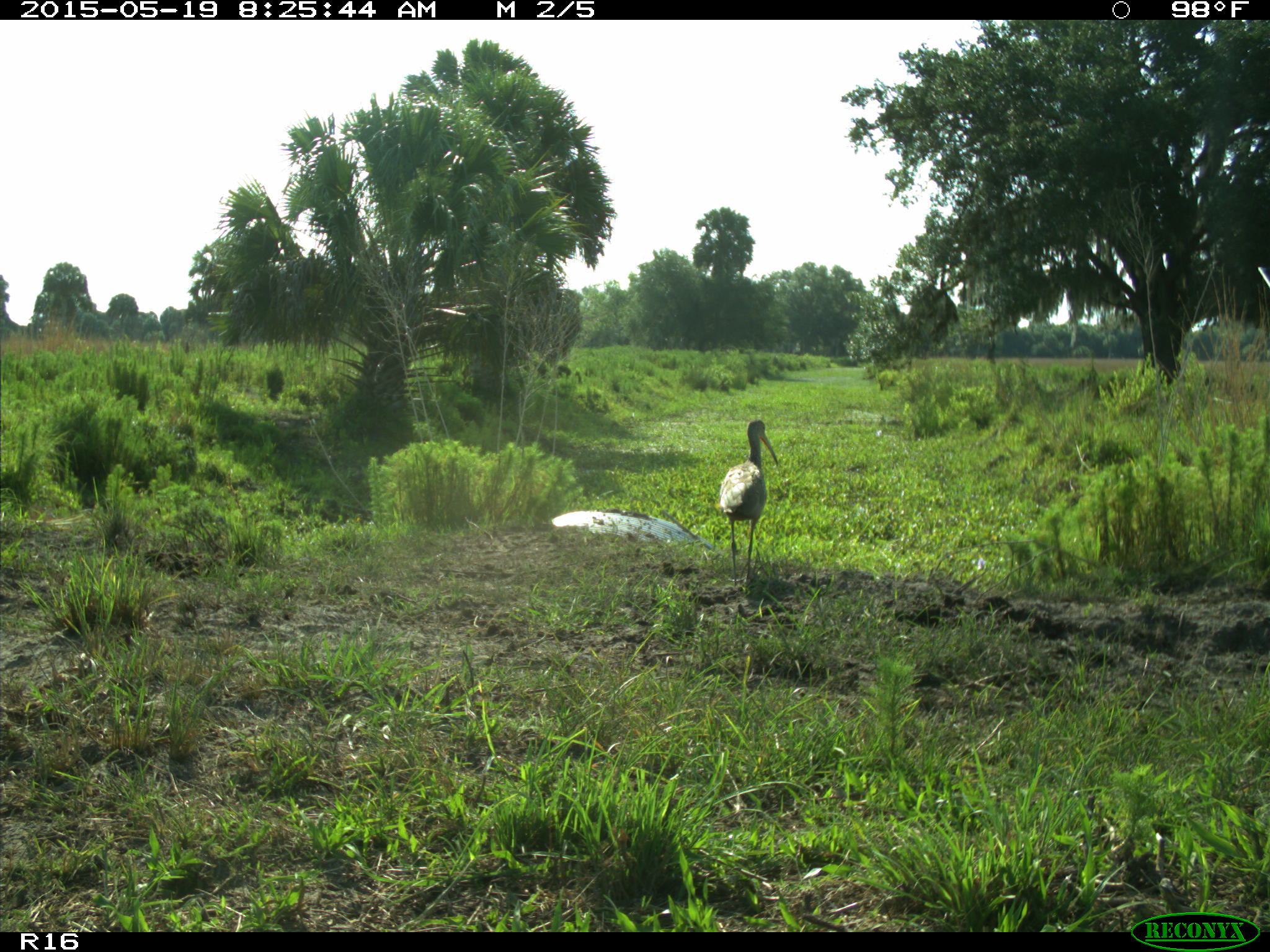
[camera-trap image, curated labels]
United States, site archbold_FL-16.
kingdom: Animalia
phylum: Chordata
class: Aves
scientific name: Aves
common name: birds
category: unidentified bird